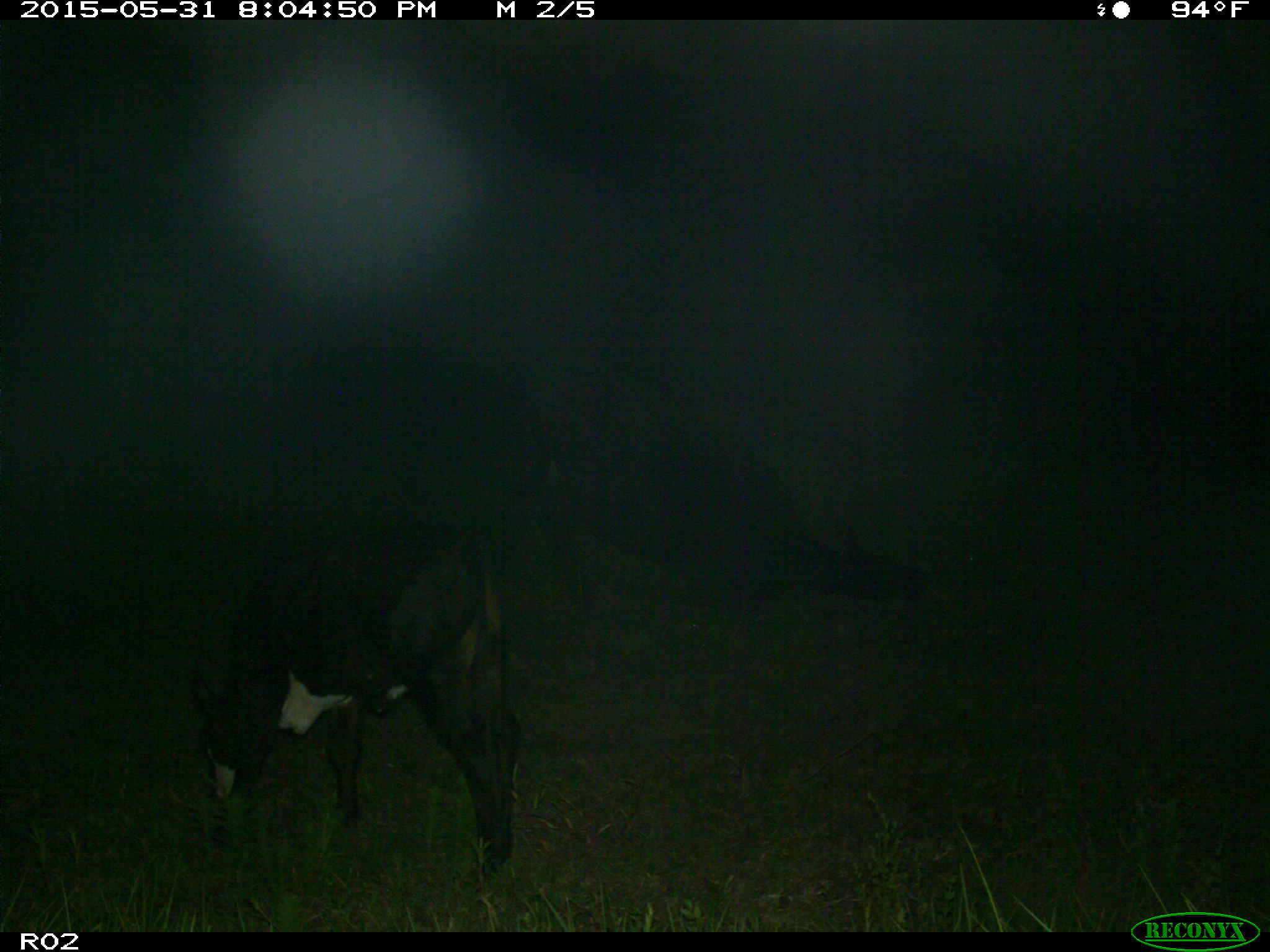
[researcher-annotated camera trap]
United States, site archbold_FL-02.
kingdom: Animalia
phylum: Chordata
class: Mammalia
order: Artiodactyla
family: Bovidae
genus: Bos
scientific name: Bos taurus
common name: domestic cow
Bos taurus (domestic cow).